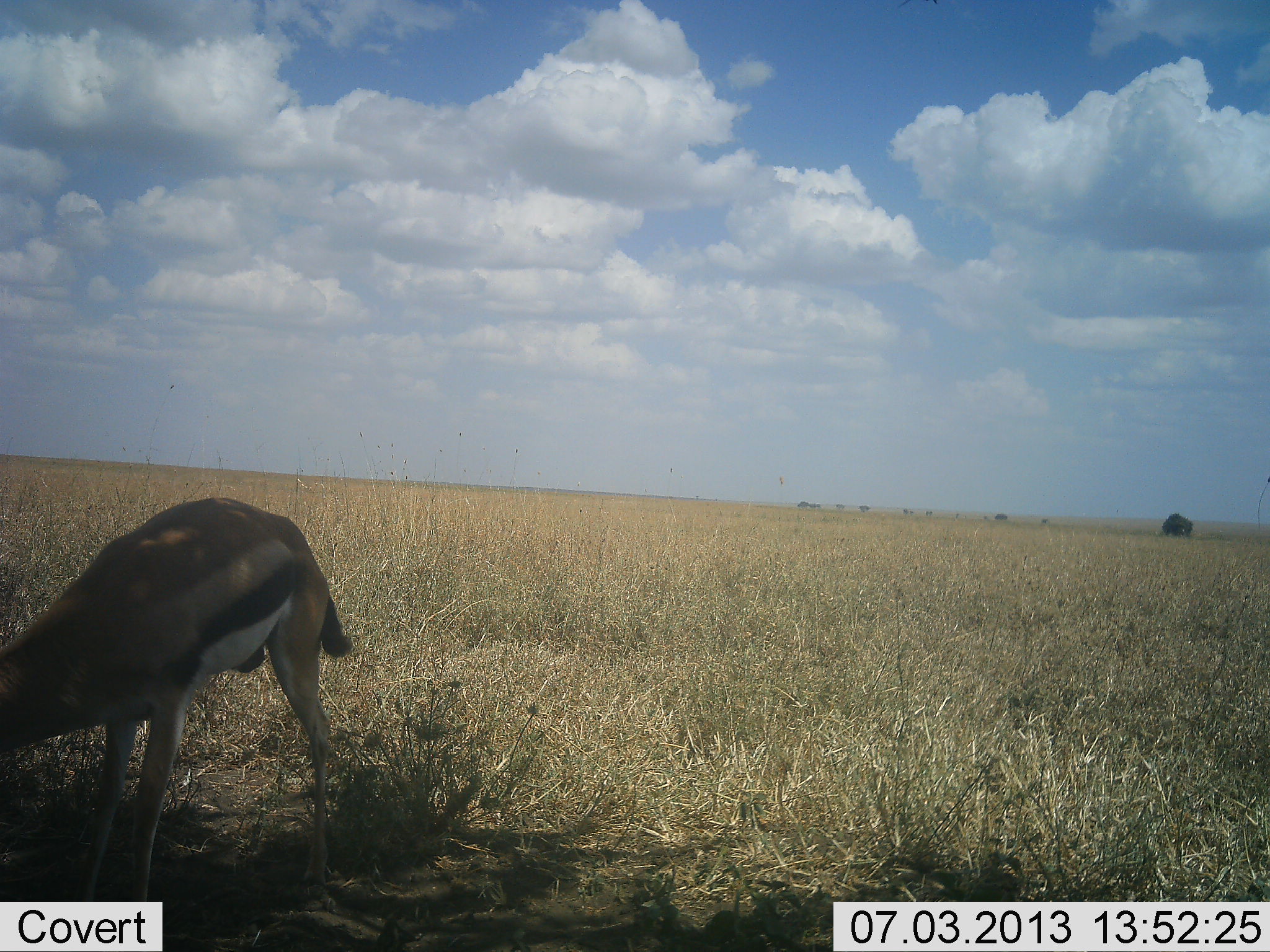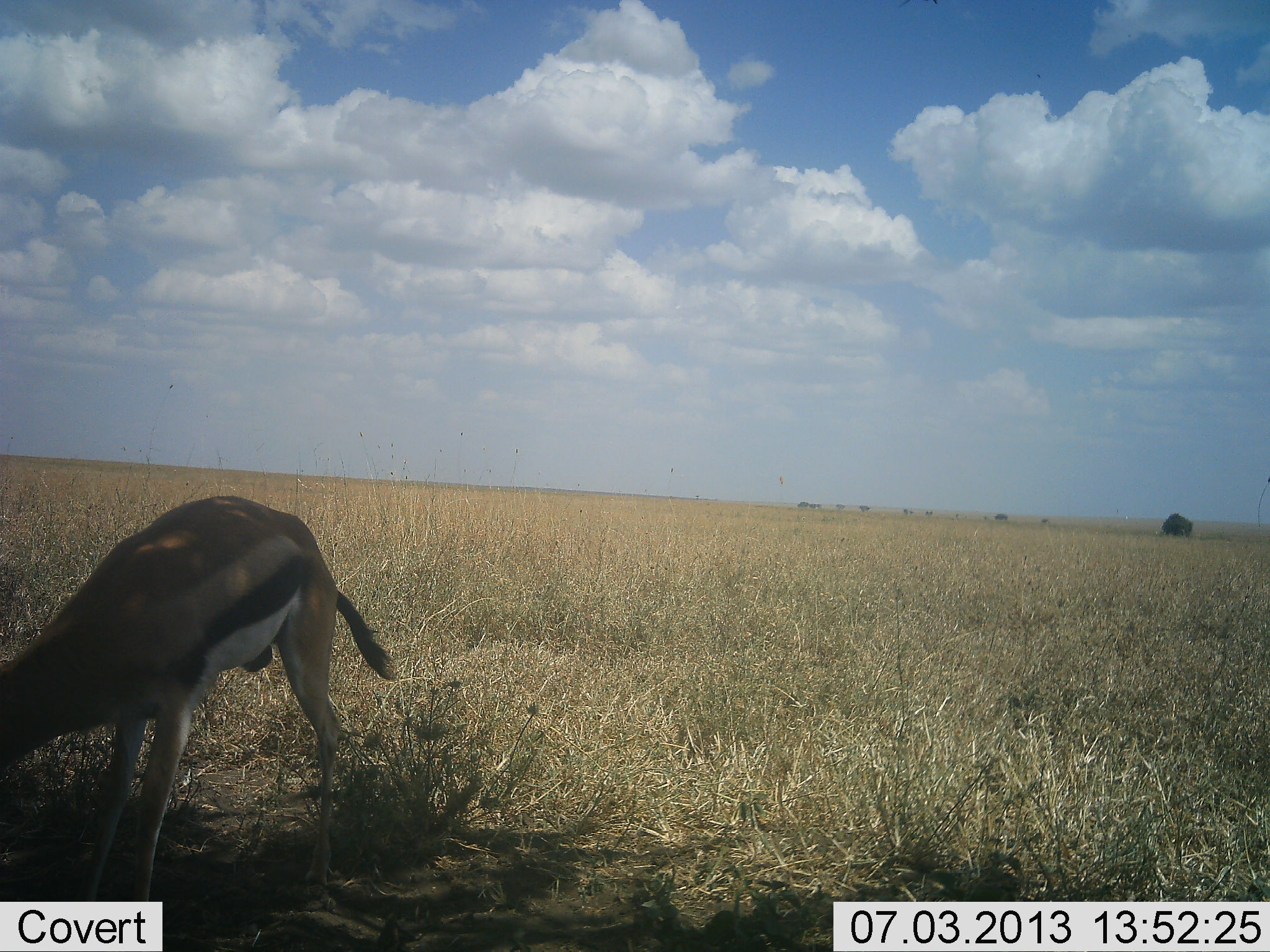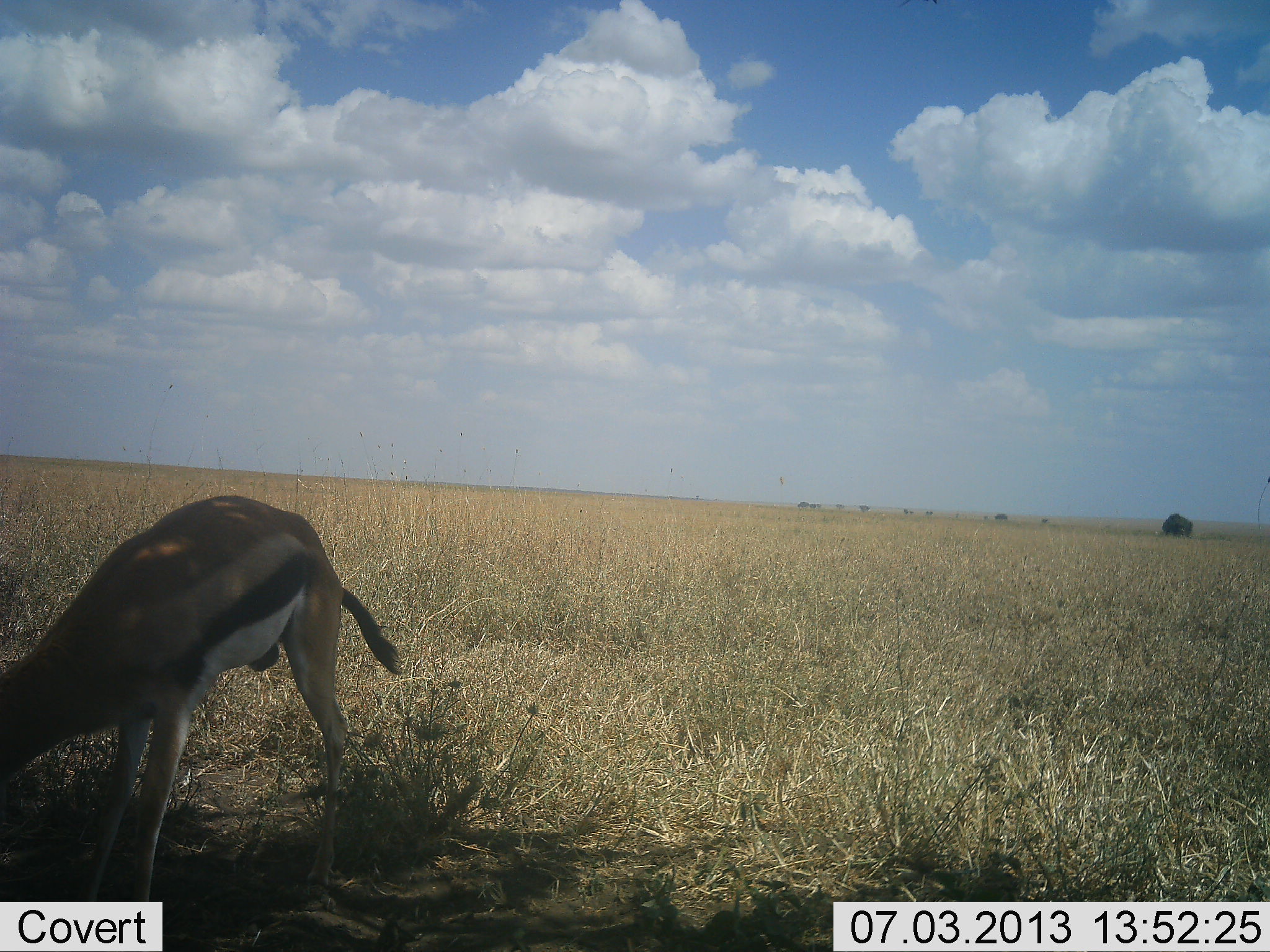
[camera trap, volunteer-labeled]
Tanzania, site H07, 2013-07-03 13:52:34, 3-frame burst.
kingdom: Animalia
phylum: Chordata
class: Mammalia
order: Artiodactyla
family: Bovidae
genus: Eudorcas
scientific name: Eudorcas thomsonii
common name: thomson's gazelle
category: gazellethomsons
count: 1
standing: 50%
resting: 0%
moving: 0%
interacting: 0%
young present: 0%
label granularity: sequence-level